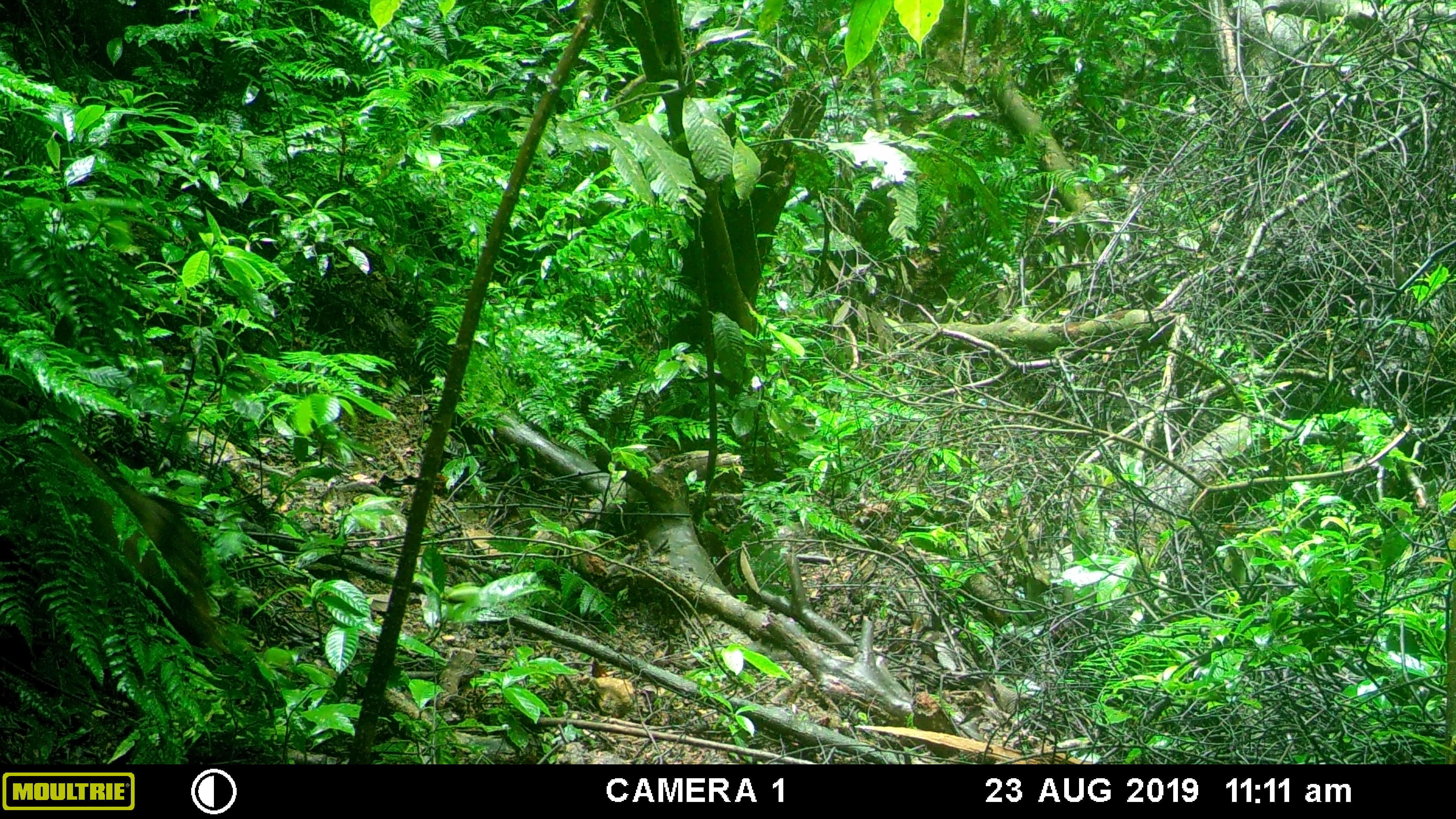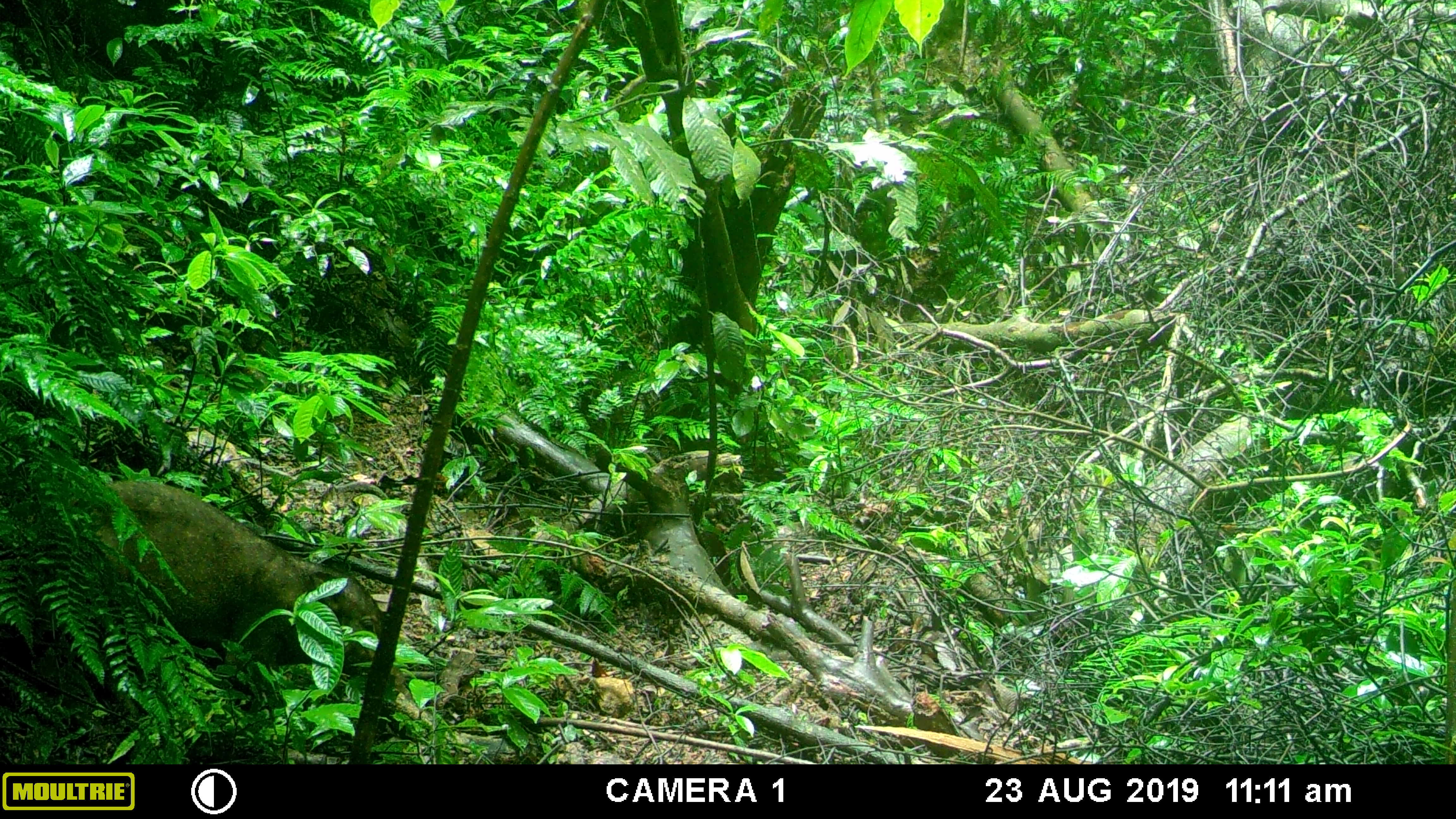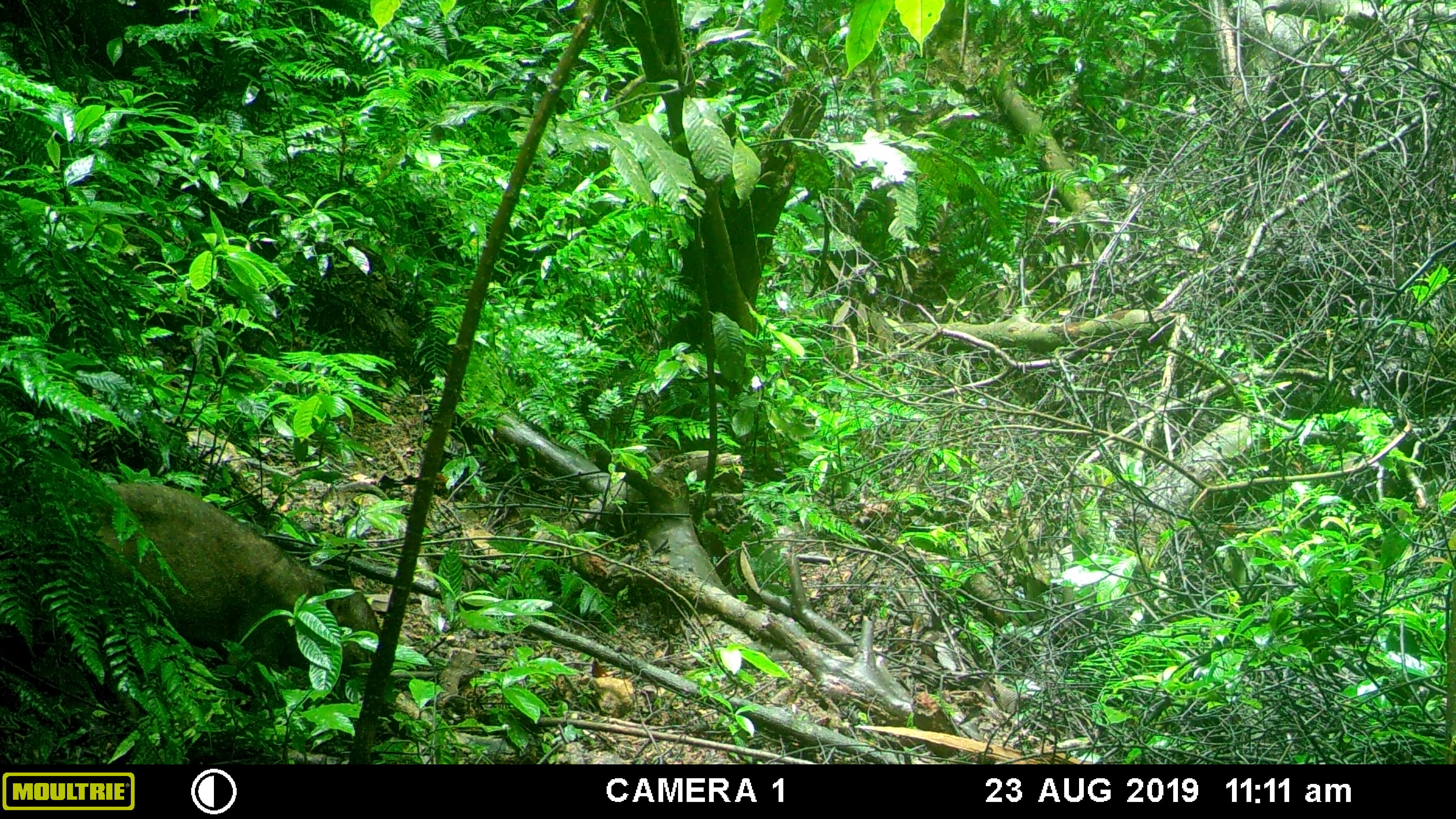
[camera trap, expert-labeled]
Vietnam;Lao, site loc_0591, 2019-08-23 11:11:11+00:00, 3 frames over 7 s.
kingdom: Animalia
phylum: Chordata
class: Mammalia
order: Artiodactyla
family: Suidae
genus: Sus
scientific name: Sus scrofa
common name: eurasian wild pig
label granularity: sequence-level